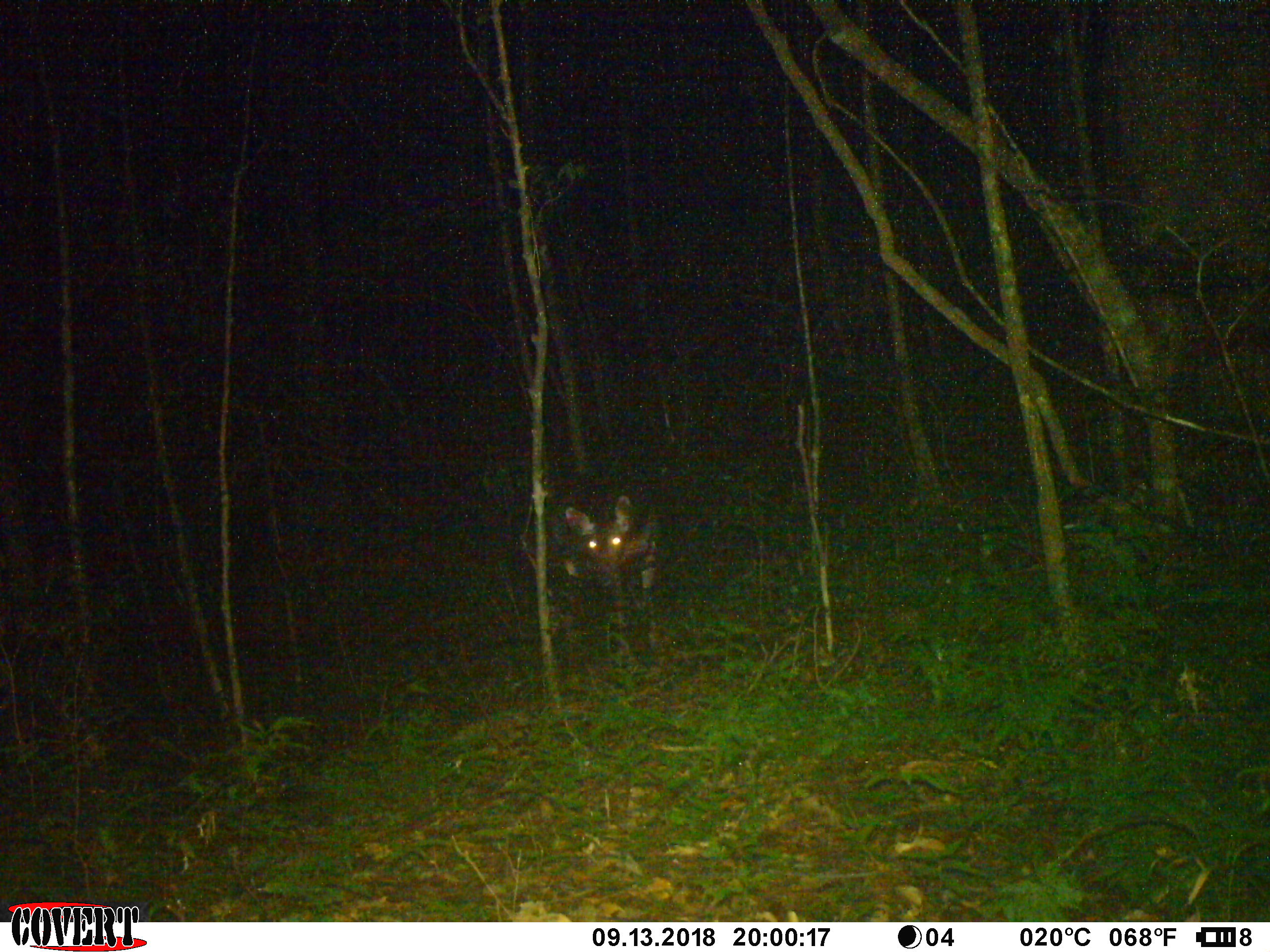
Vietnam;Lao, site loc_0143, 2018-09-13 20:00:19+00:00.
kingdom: Animalia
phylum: Chordata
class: Mammalia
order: Artiodactyla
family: Cervidae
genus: Rusa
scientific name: Rusa unicolor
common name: sambar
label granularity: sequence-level